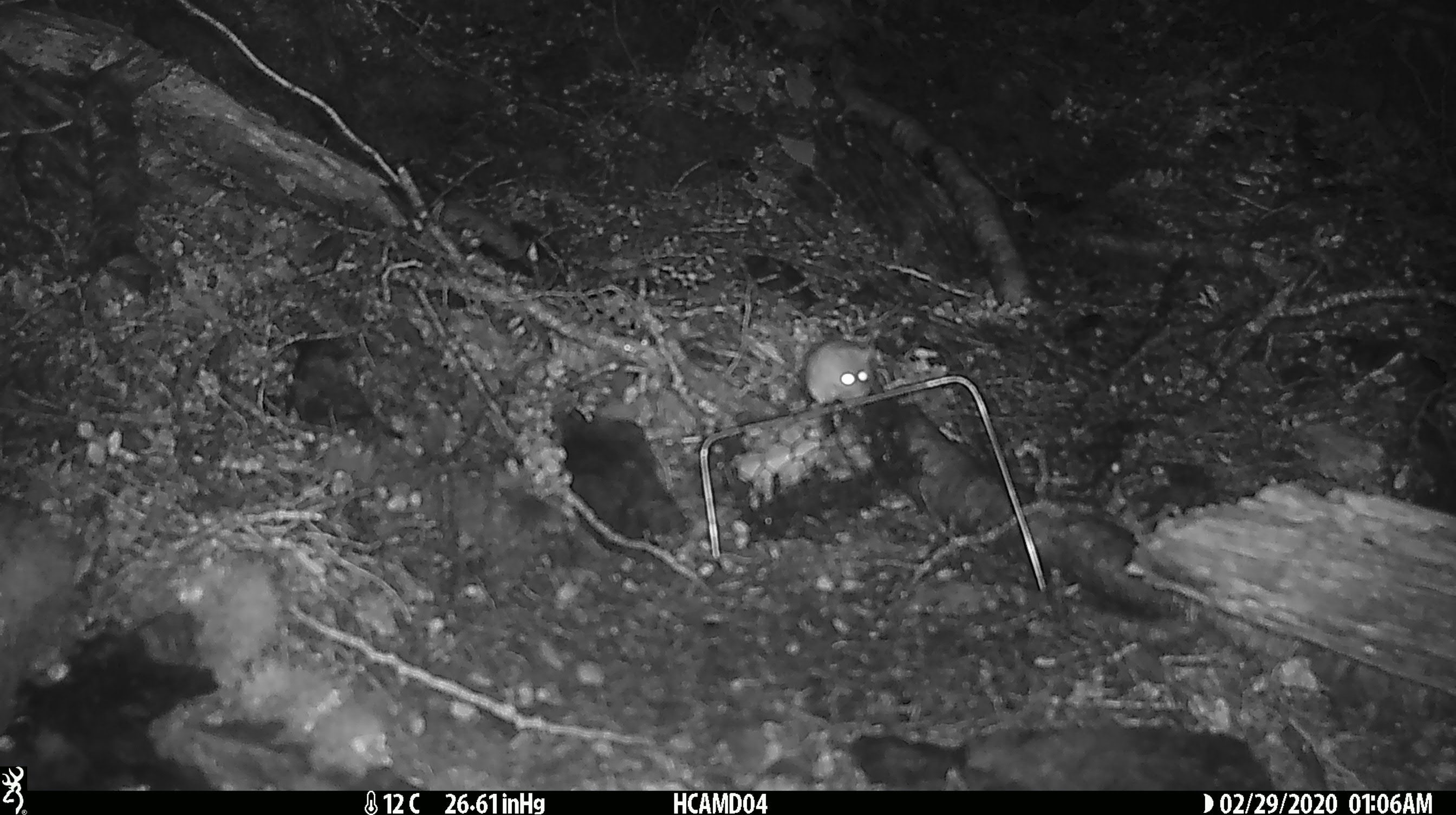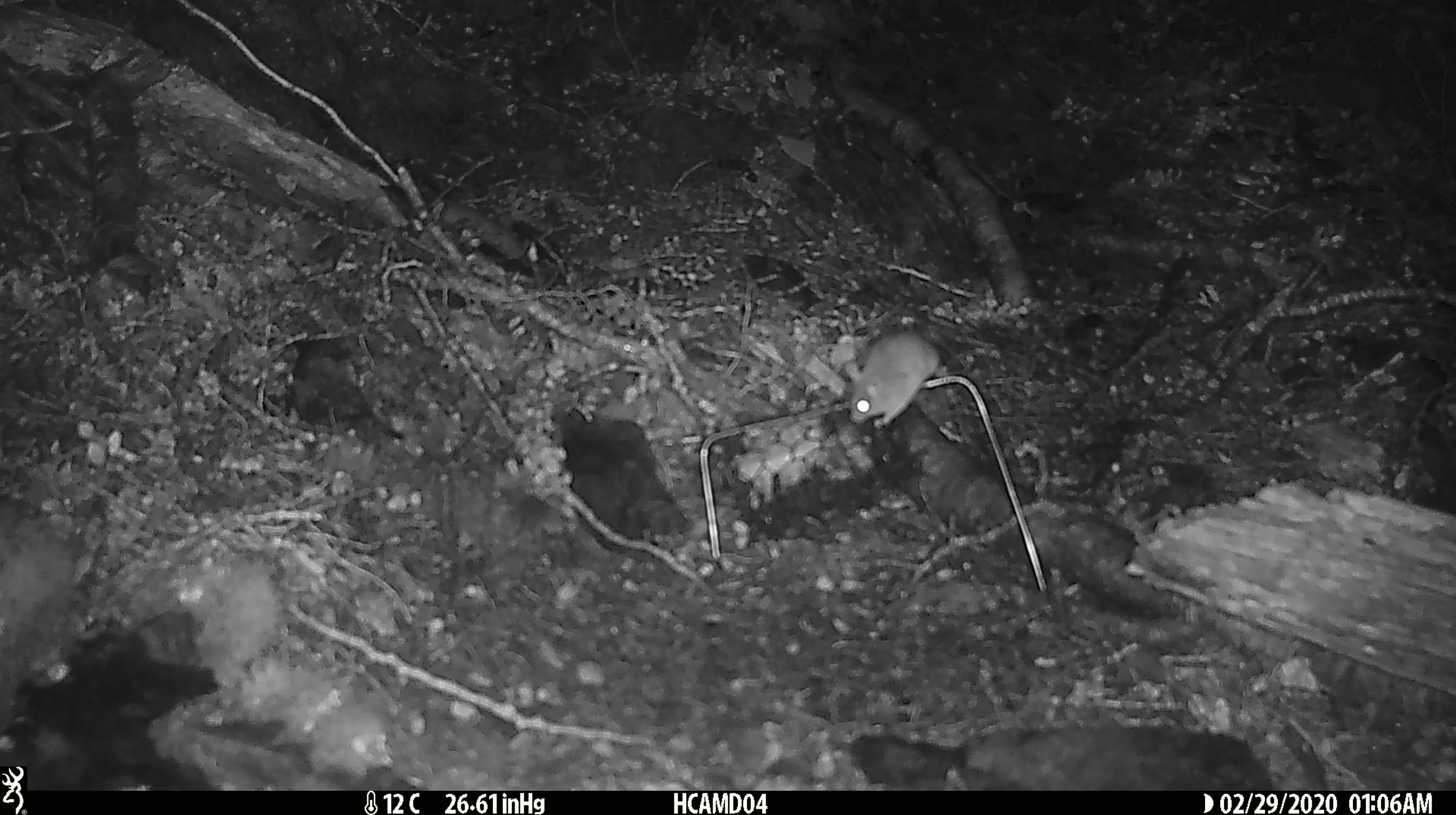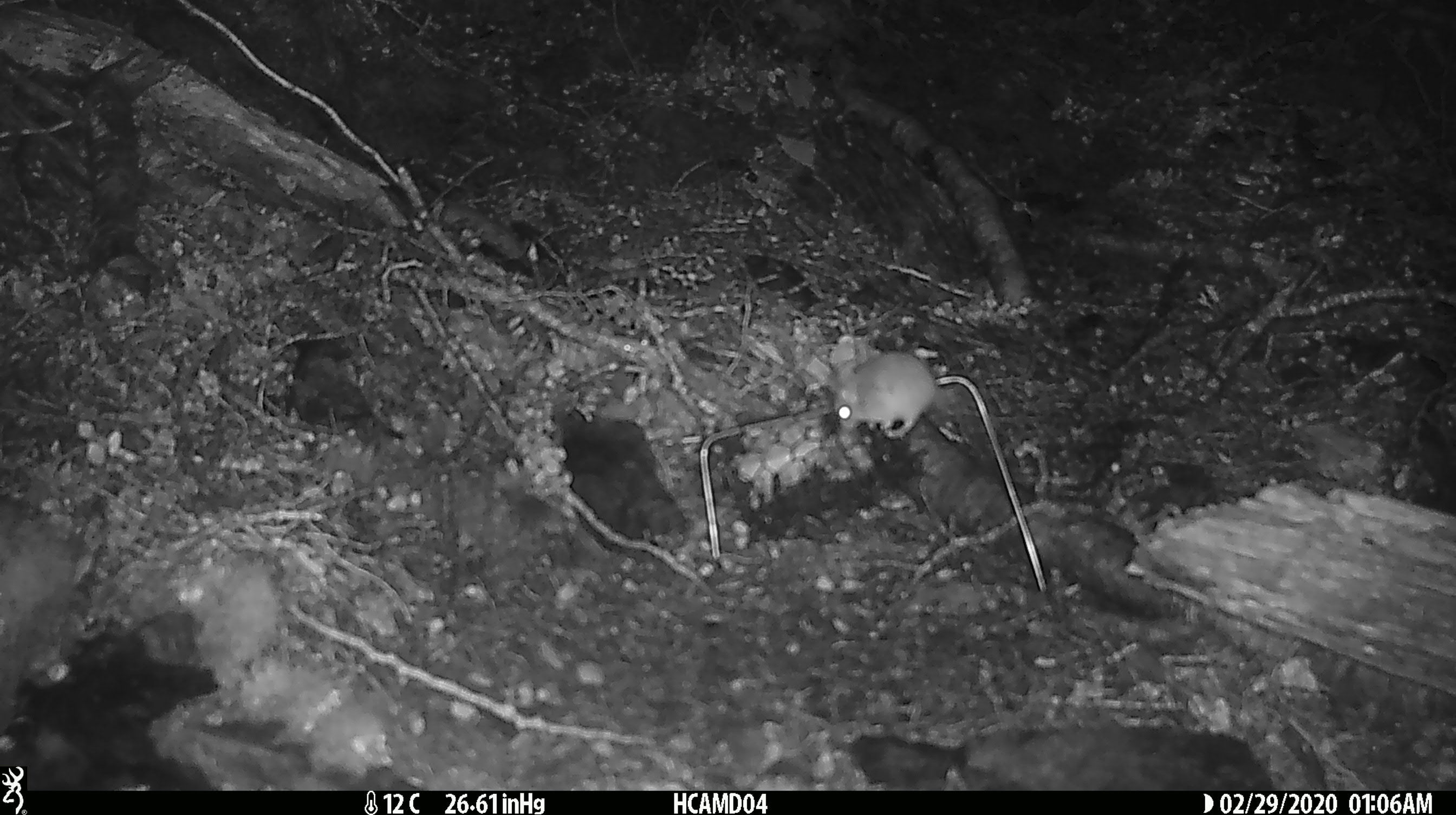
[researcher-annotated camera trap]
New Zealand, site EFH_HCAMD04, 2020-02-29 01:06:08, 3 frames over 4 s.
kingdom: Animalia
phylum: Chordata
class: Mammalia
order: Rodentia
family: Muridae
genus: Mus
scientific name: Mus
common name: mouse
Mouse (Mus).